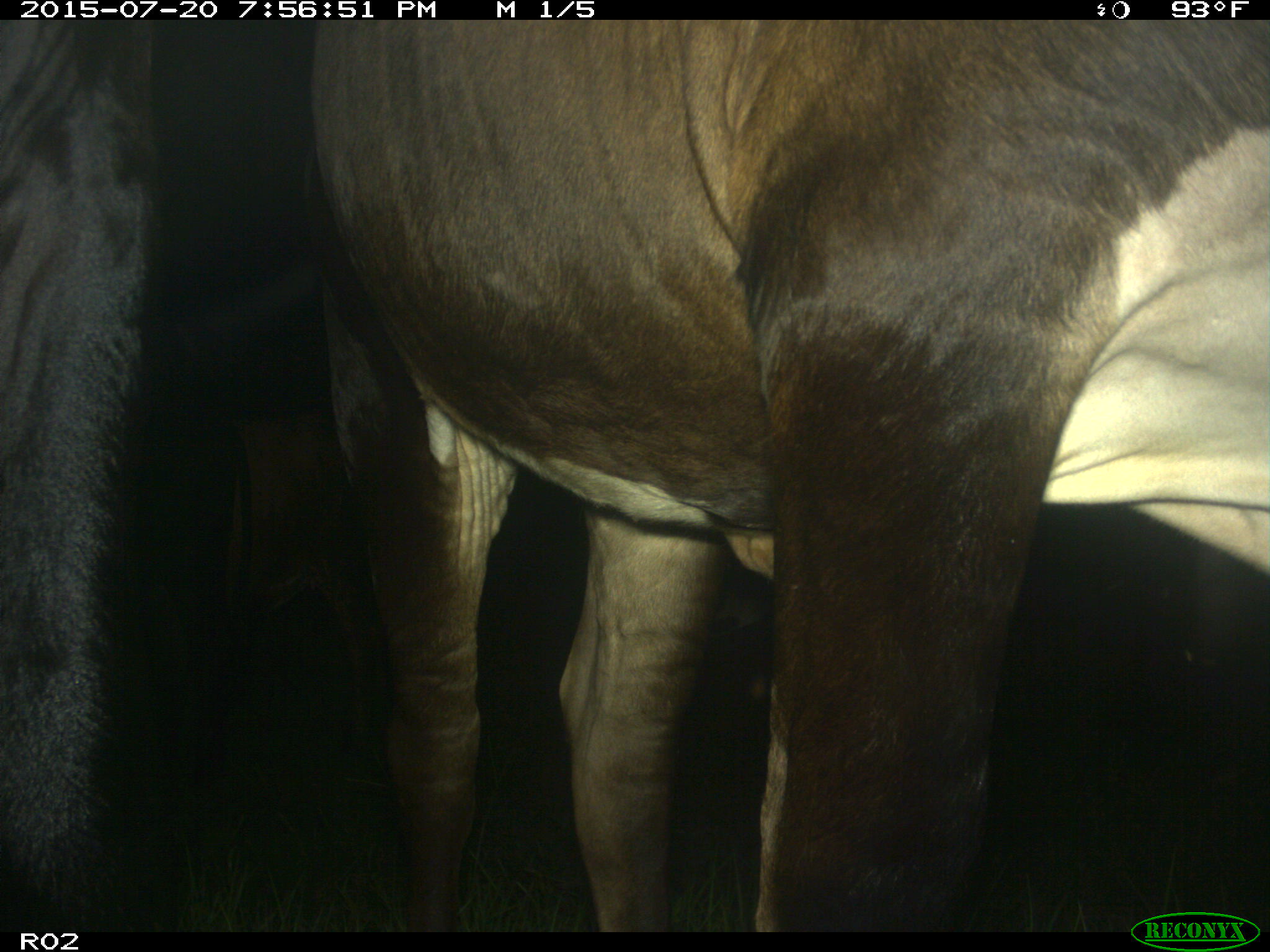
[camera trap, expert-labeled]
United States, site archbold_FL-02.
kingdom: Animalia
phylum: Chordata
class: Mammalia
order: Artiodactyla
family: Bovidae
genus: Bos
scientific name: Bos taurus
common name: domestic cow